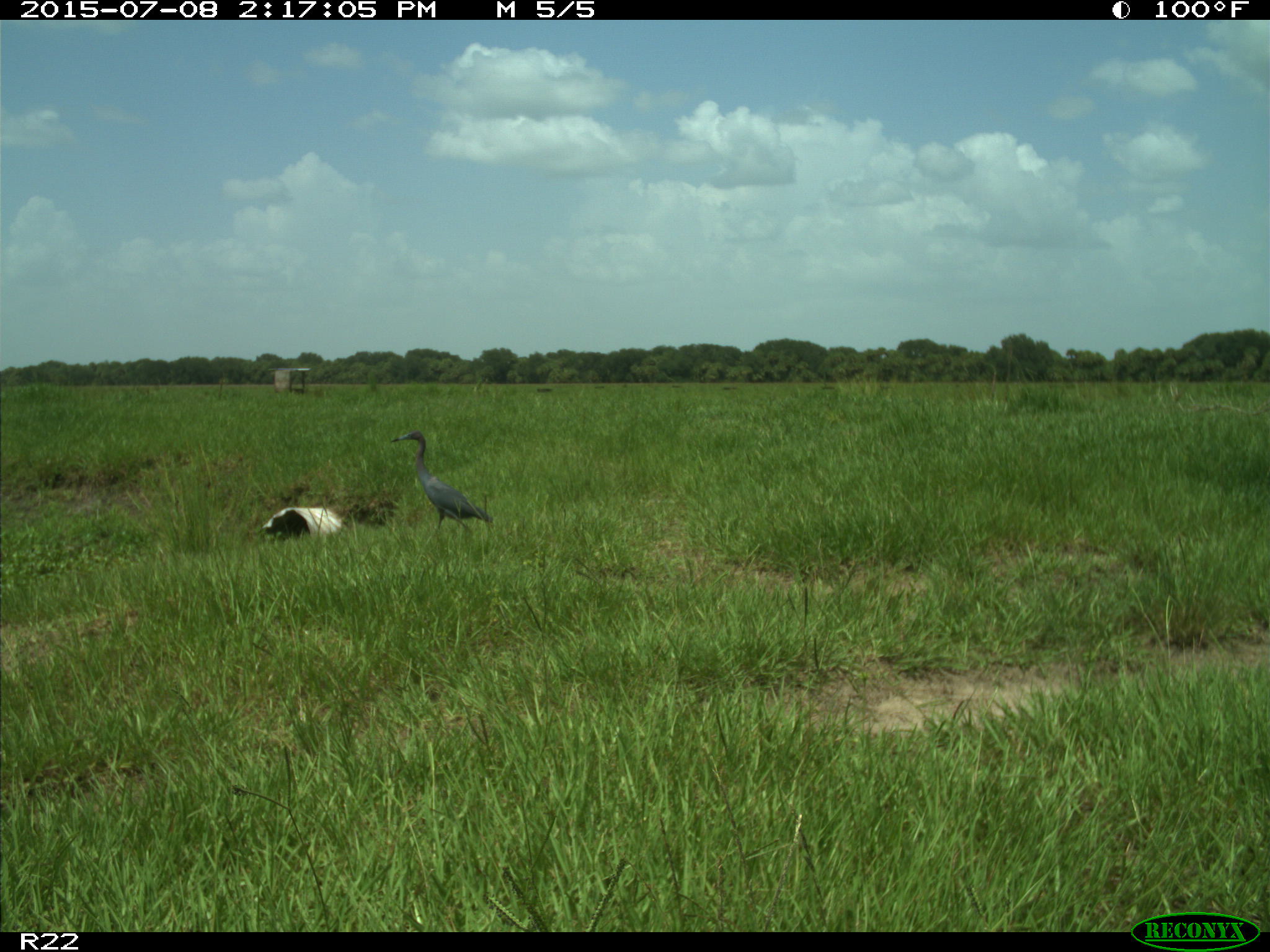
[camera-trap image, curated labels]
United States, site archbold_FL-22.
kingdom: Animalia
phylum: Chordata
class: Mammalia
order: Artiodactyla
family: Bovidae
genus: Bos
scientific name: Bos taurus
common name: domestic cow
Bos taurus (domestic cow).